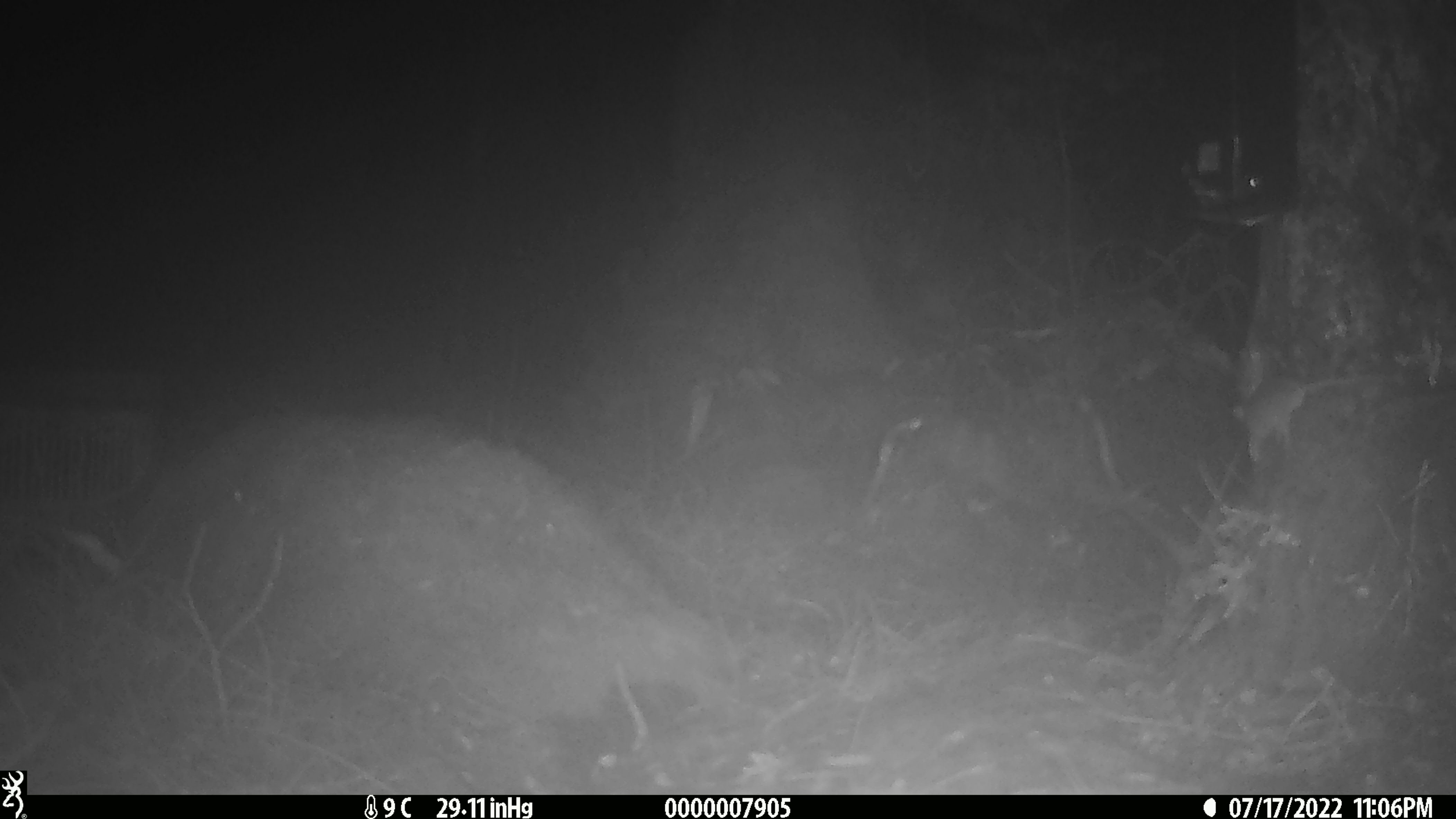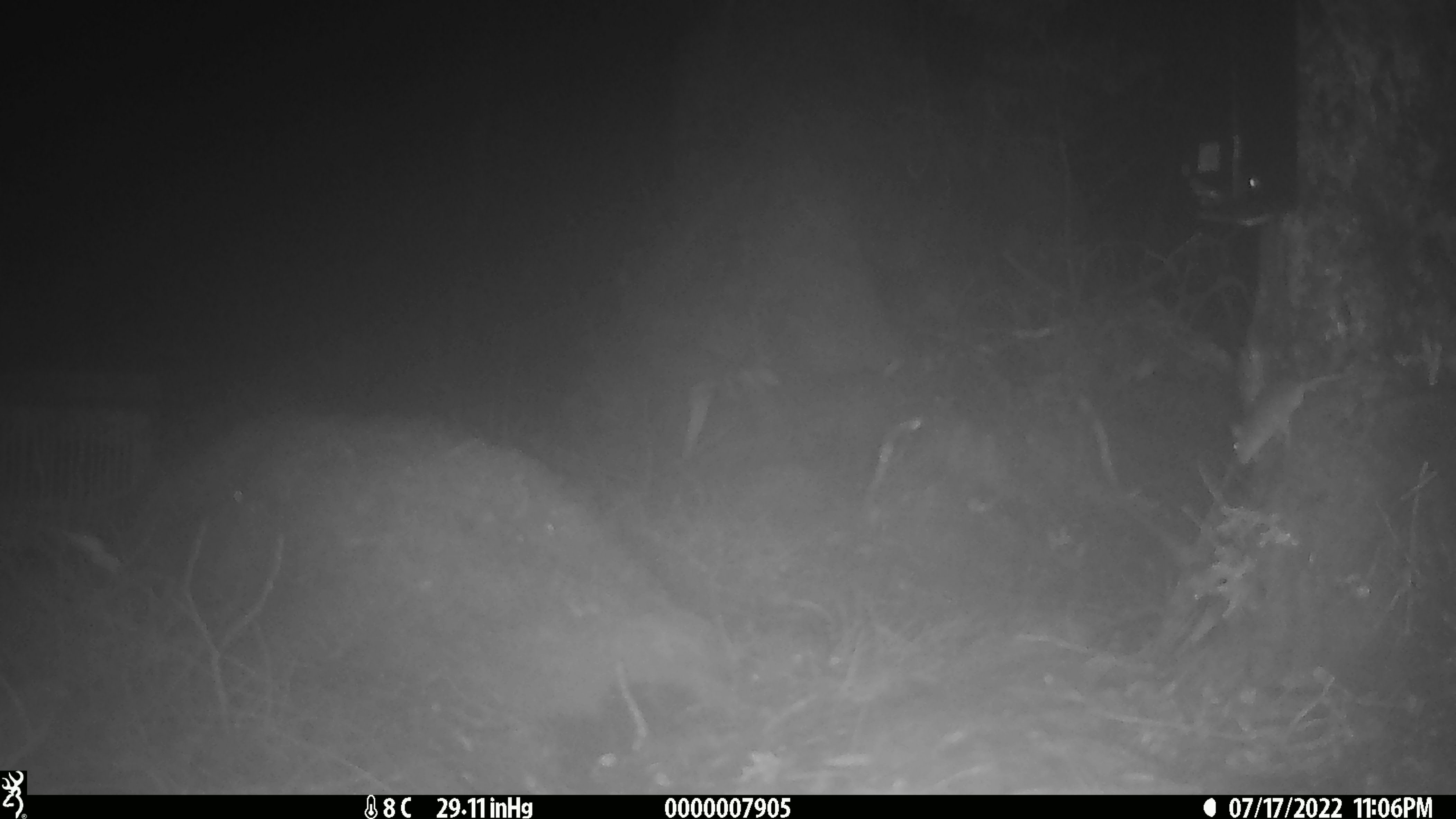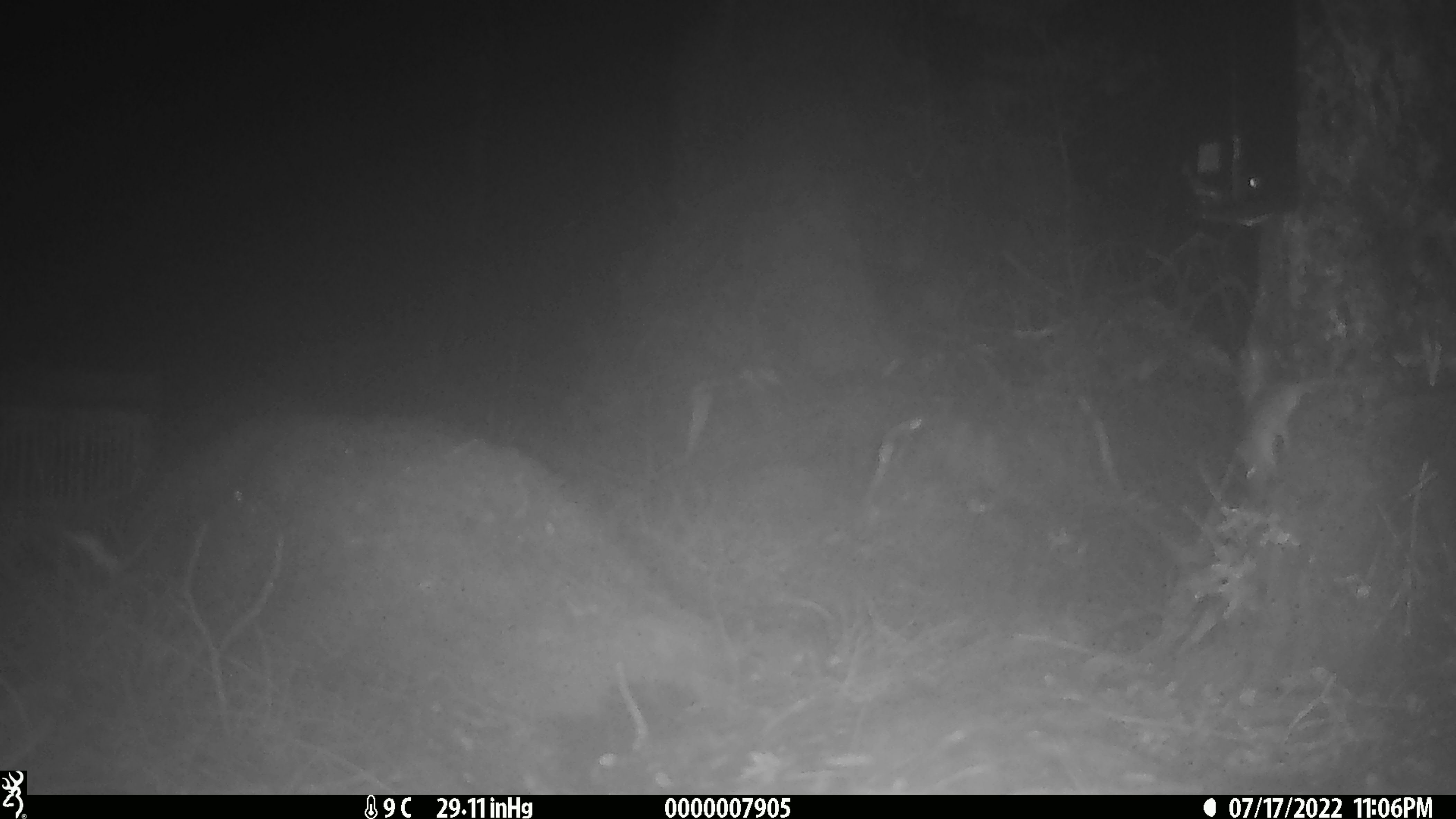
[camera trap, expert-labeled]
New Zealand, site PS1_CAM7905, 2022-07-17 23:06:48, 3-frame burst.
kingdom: Animalia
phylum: Chordata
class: Mammalia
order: Rodentia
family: Muridae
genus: Mus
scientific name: Mus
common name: mouse